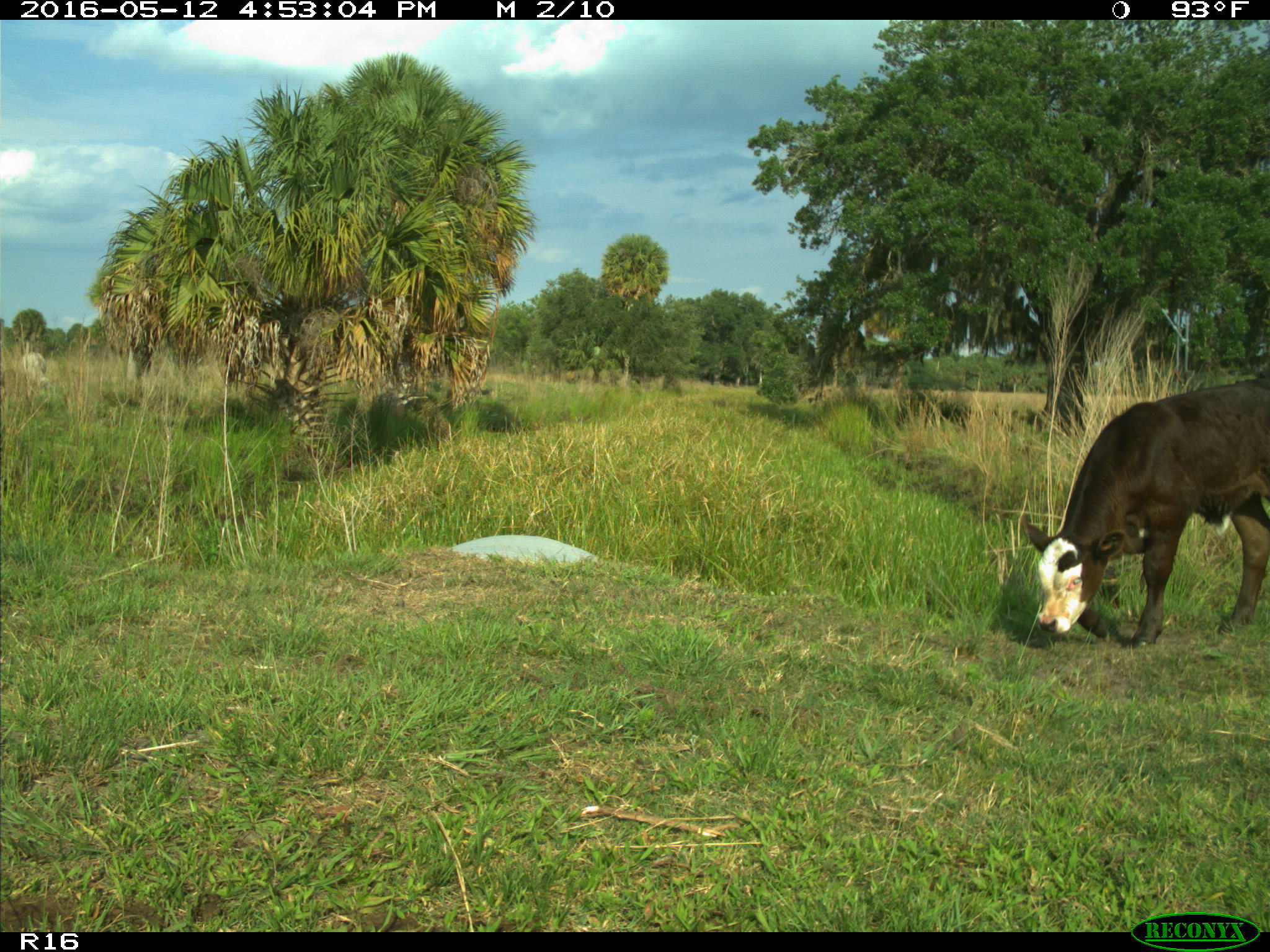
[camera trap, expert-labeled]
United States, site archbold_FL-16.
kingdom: Animalia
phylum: Chordata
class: Mammalia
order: Artiodactyla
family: Bovidae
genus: Bos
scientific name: Bos taurus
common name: domestic cow